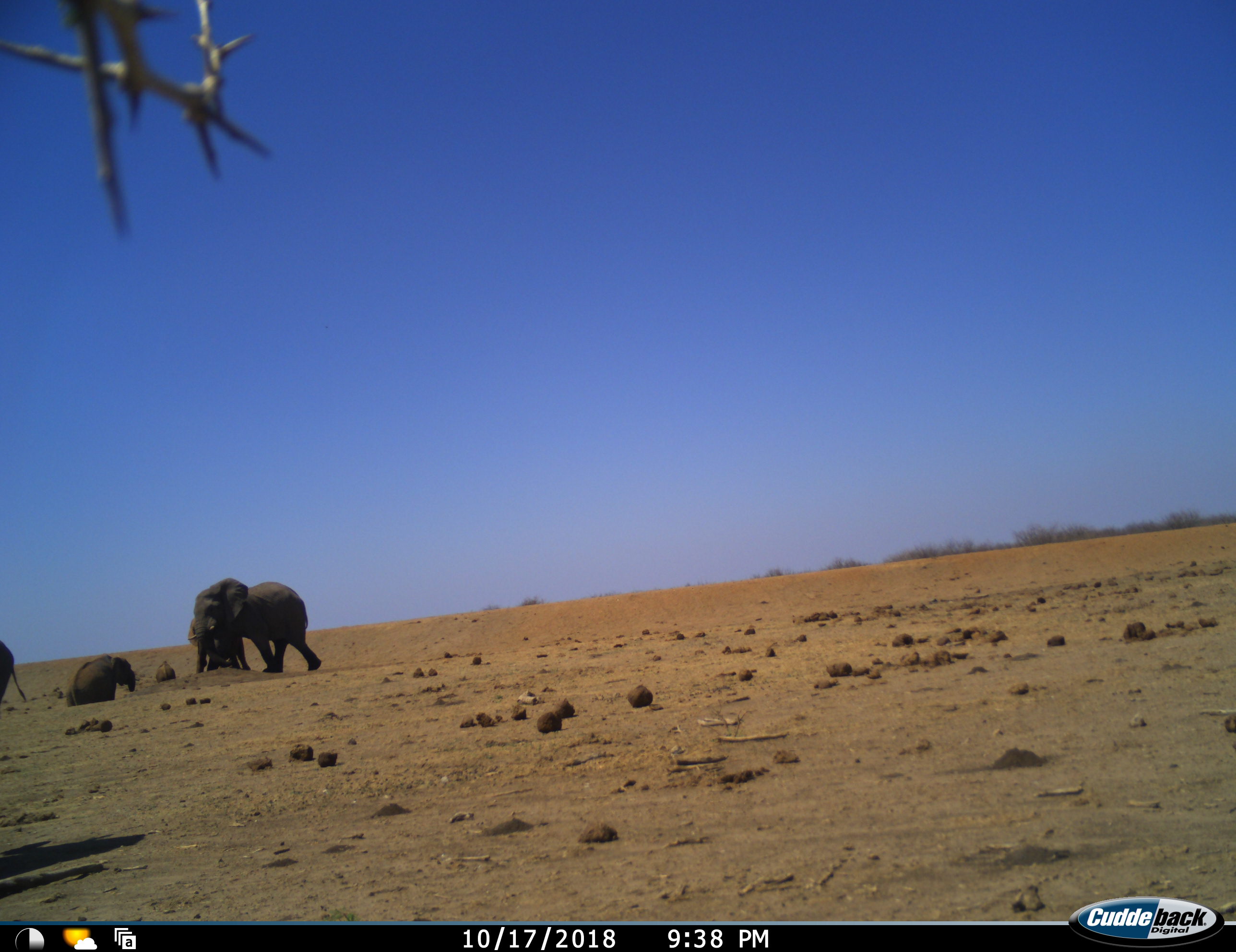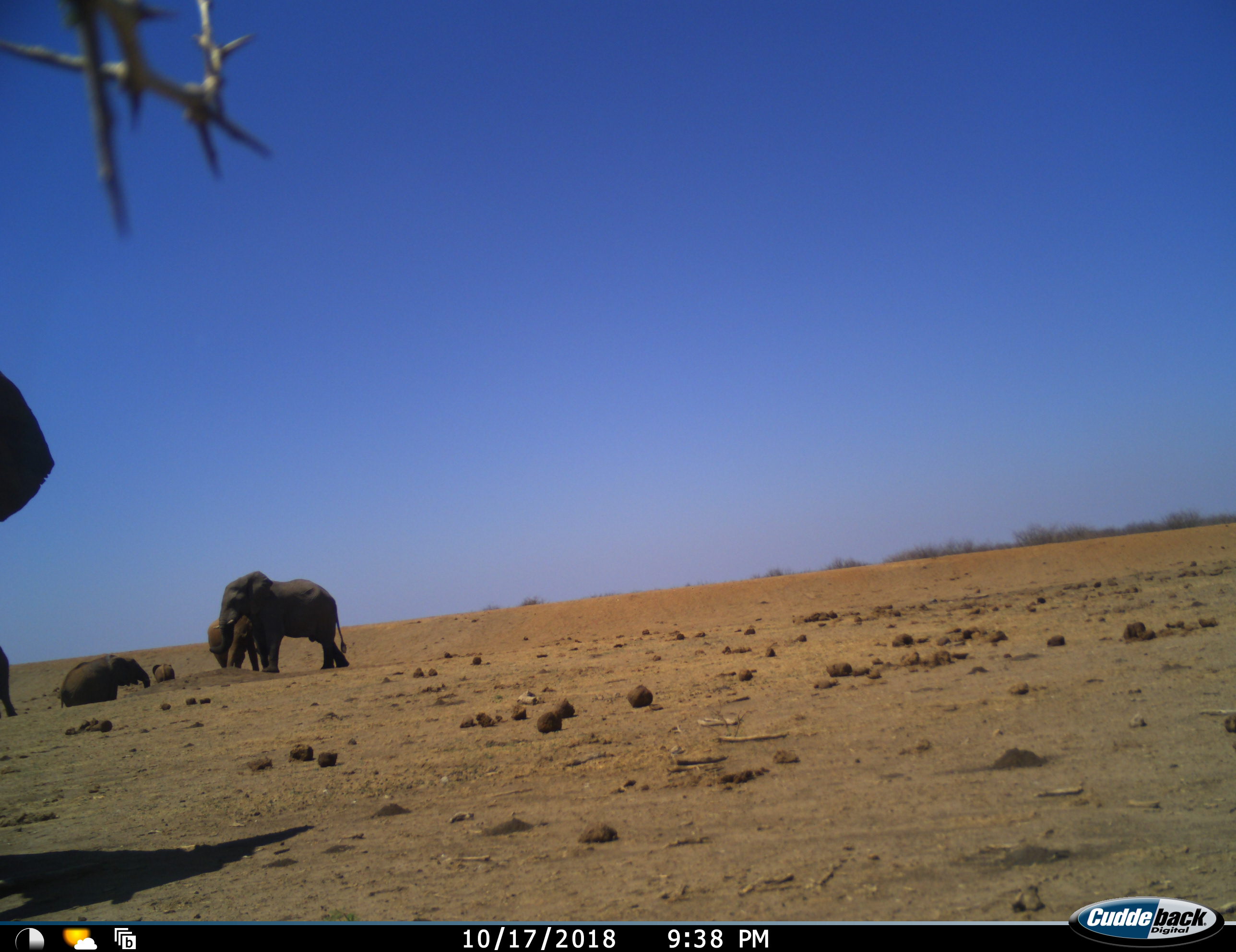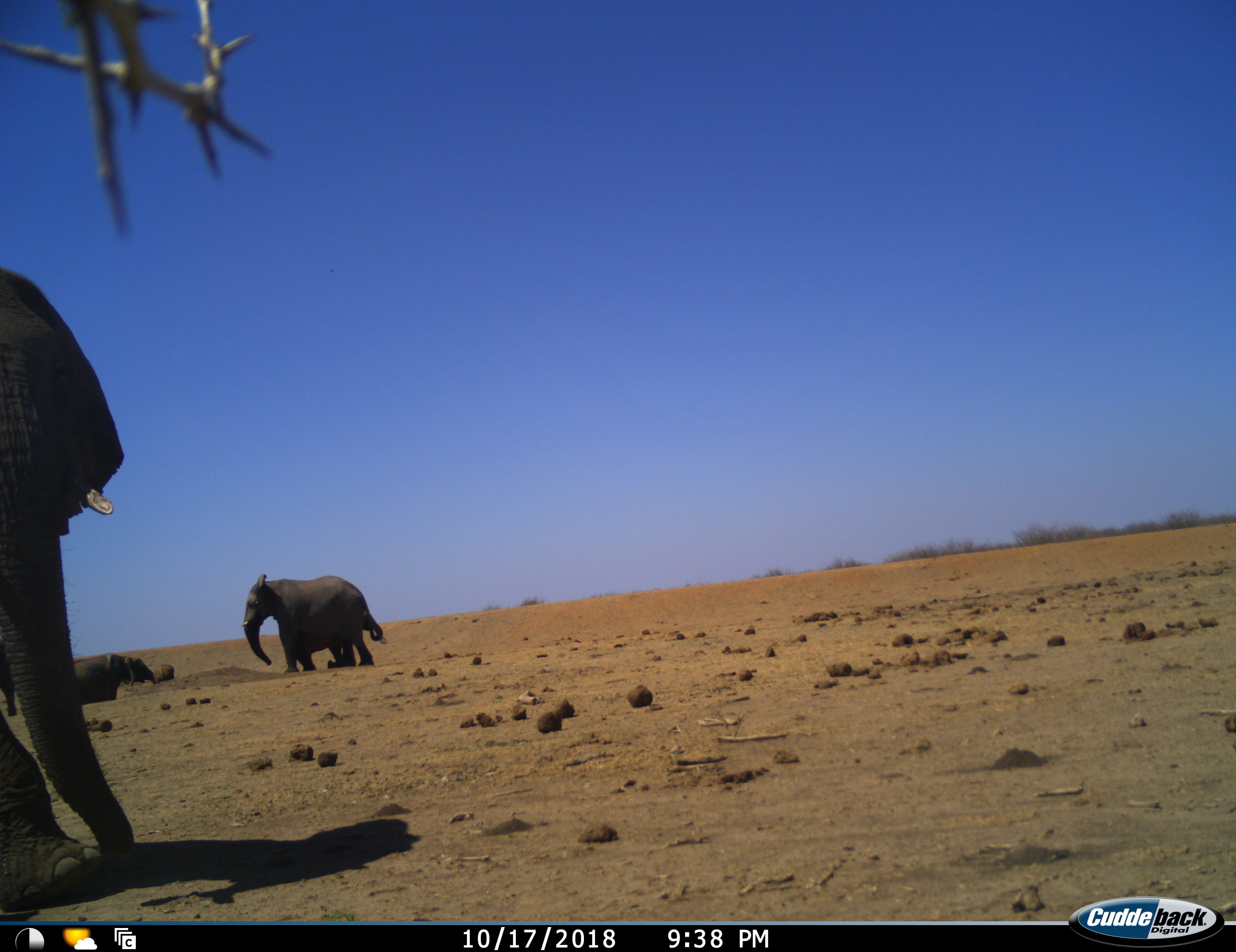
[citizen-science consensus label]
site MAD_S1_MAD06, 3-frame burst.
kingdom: Animalia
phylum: Chordata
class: Mammalia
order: Proboscidea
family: Elephantidae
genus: Loxodonta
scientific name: Loxodonta africana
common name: african bush elephant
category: elephant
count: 5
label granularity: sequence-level